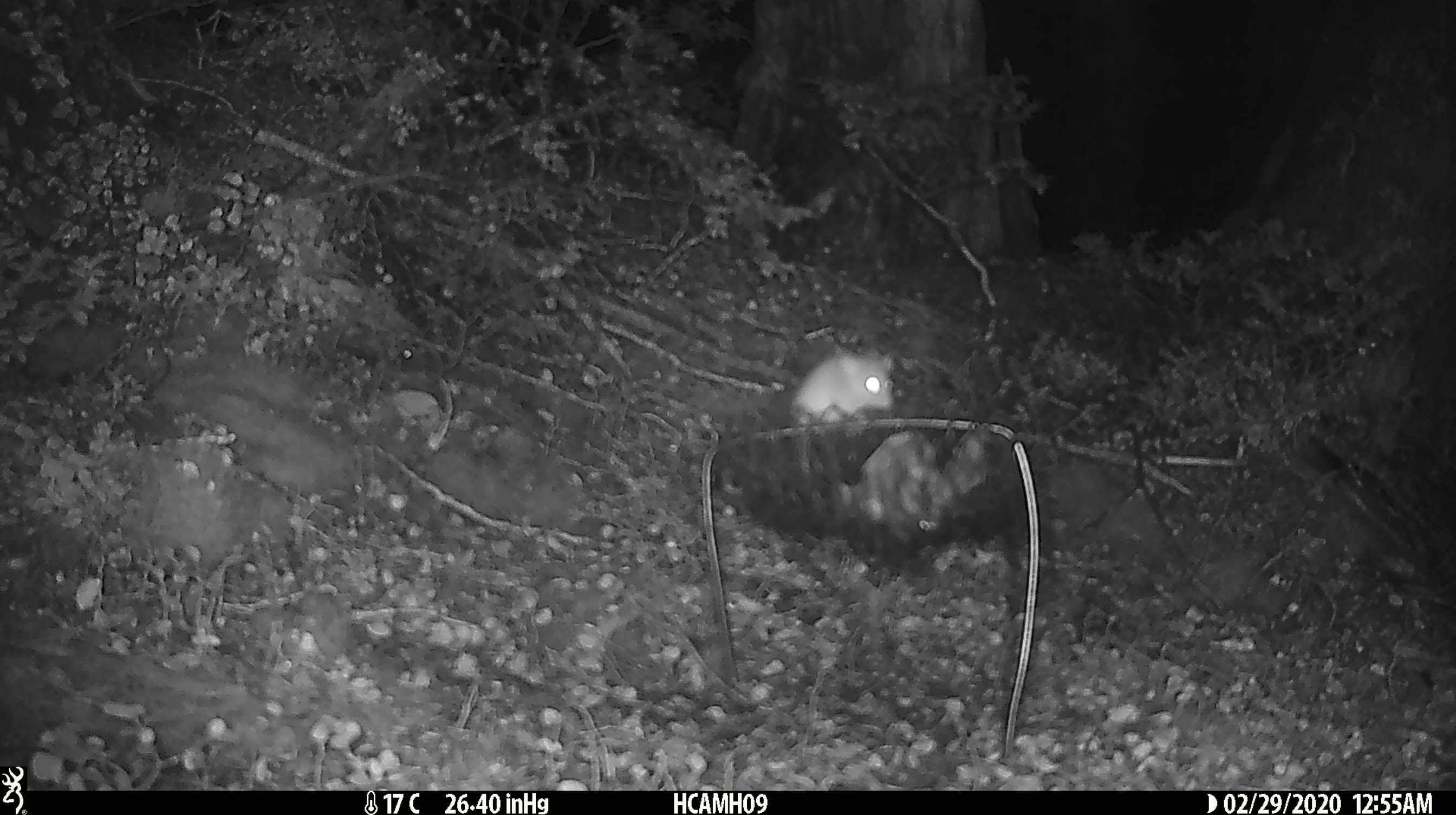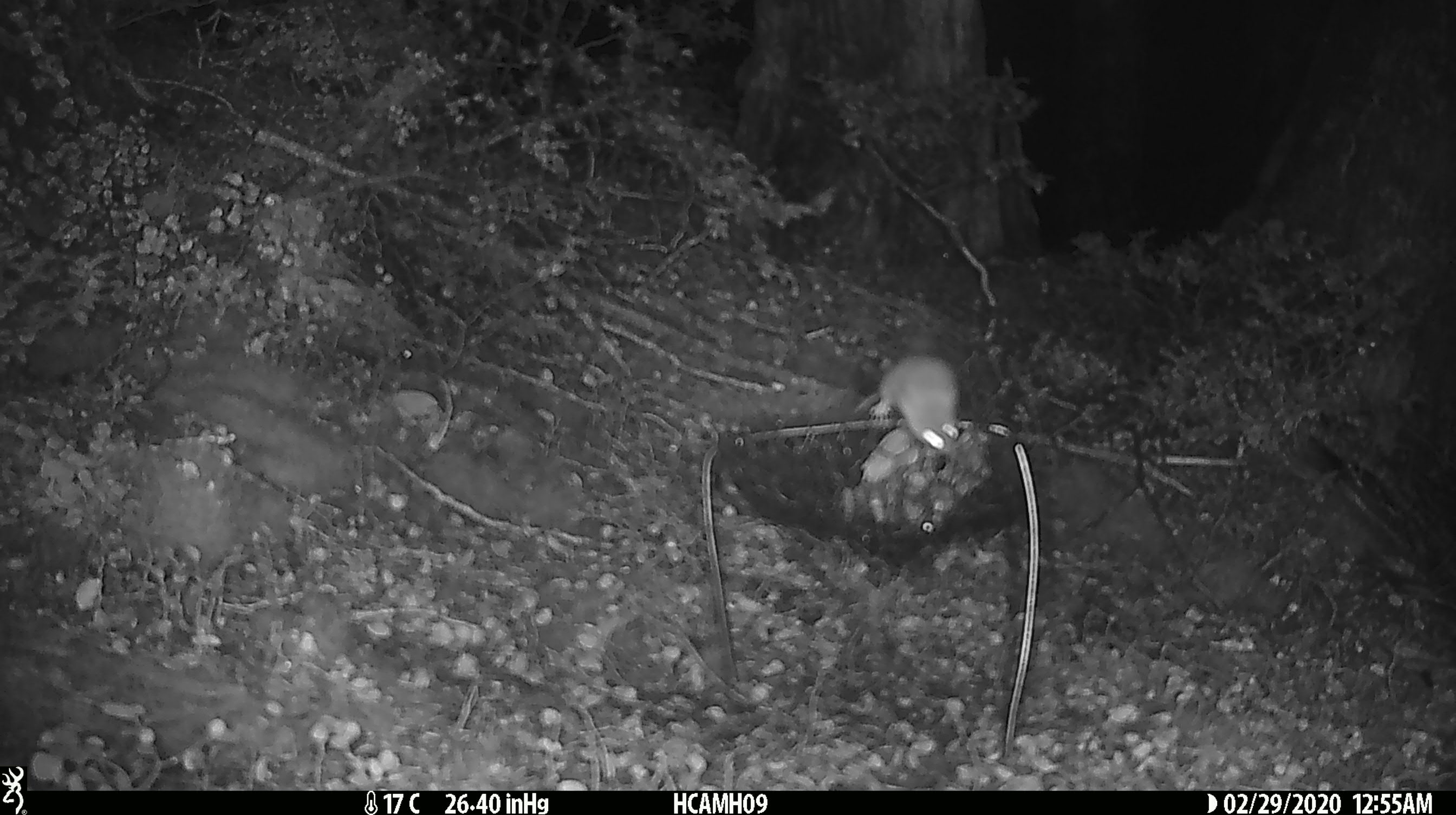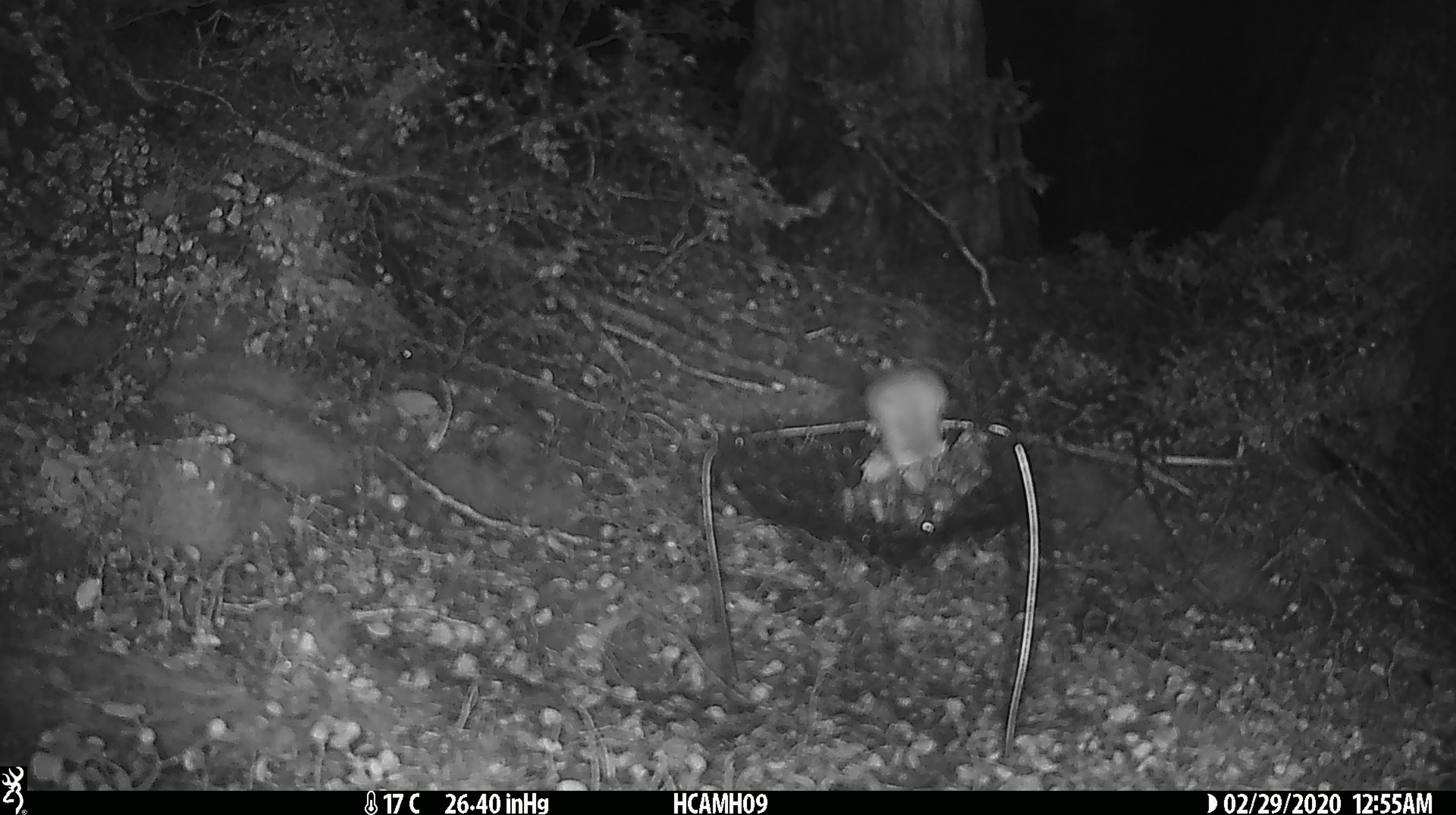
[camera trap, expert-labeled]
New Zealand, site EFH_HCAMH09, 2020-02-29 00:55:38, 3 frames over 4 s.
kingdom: Animalia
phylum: Chordata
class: Mammalia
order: Rodentia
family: Muridae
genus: Mus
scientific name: Mus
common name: mouse